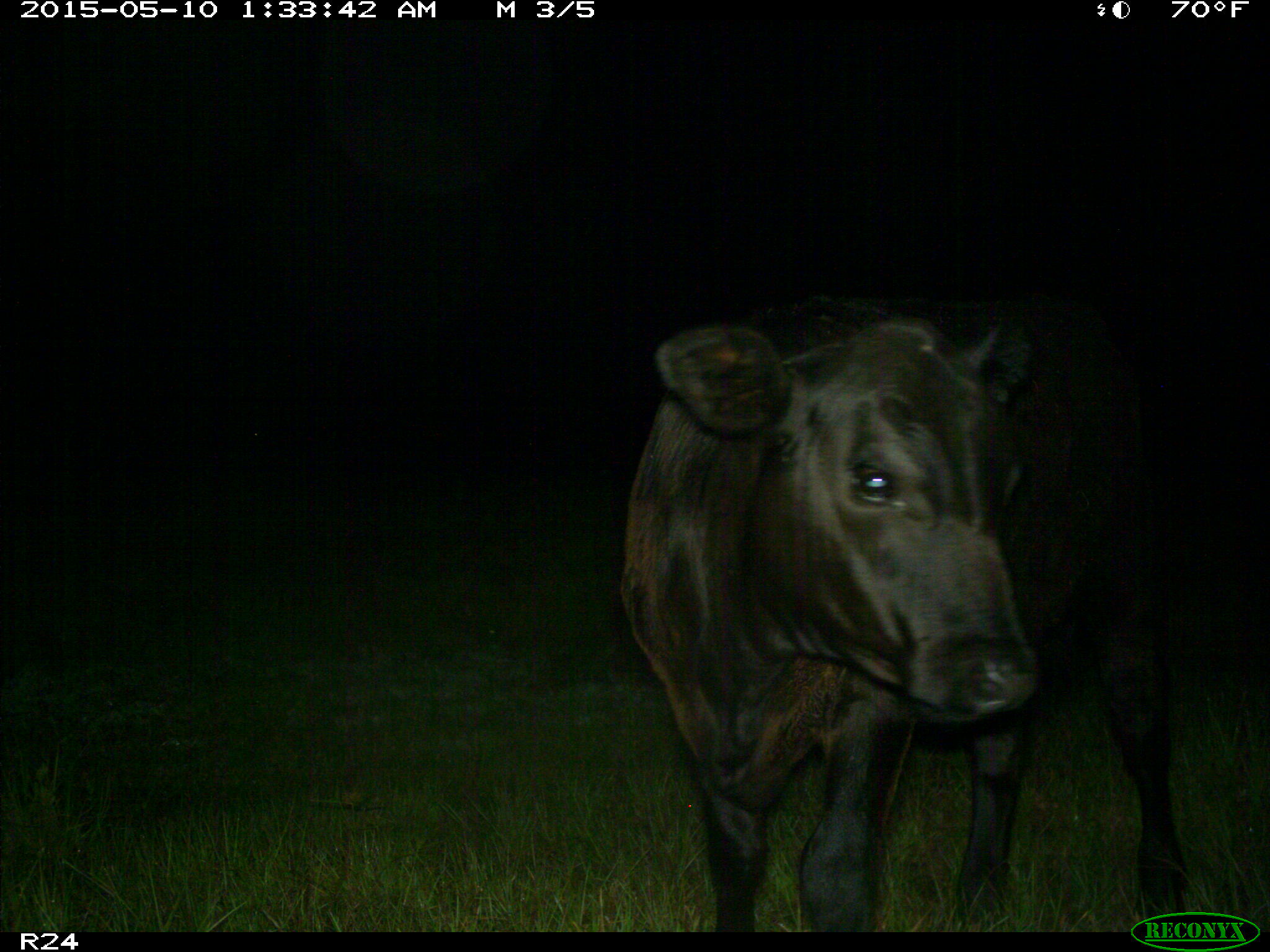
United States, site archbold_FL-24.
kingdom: Animalia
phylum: Chordata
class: Mammalia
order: Artiodactyla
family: Bovidae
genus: Bos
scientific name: Bos taurus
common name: domestic cow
Bos taurus (domestic cow).